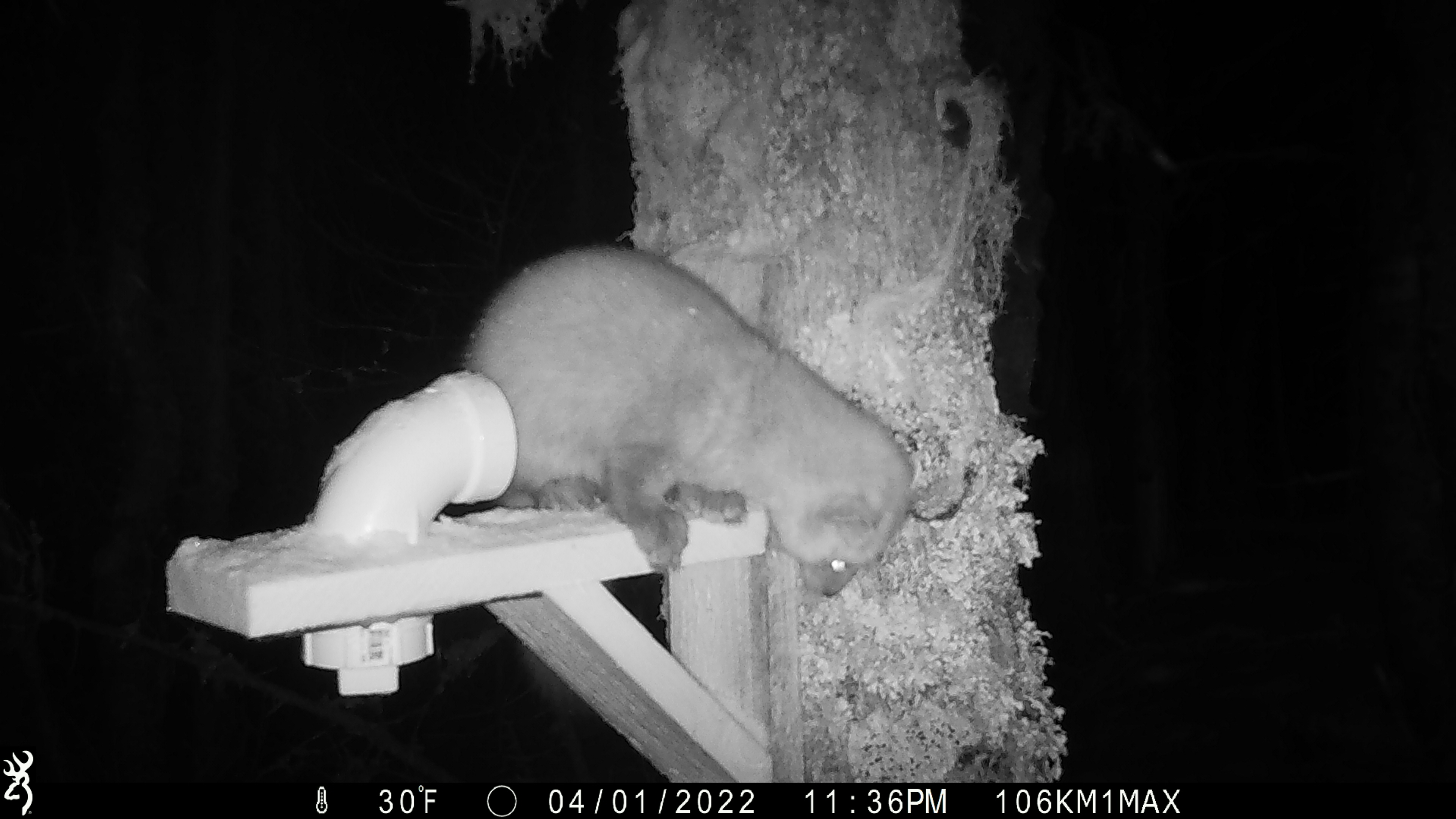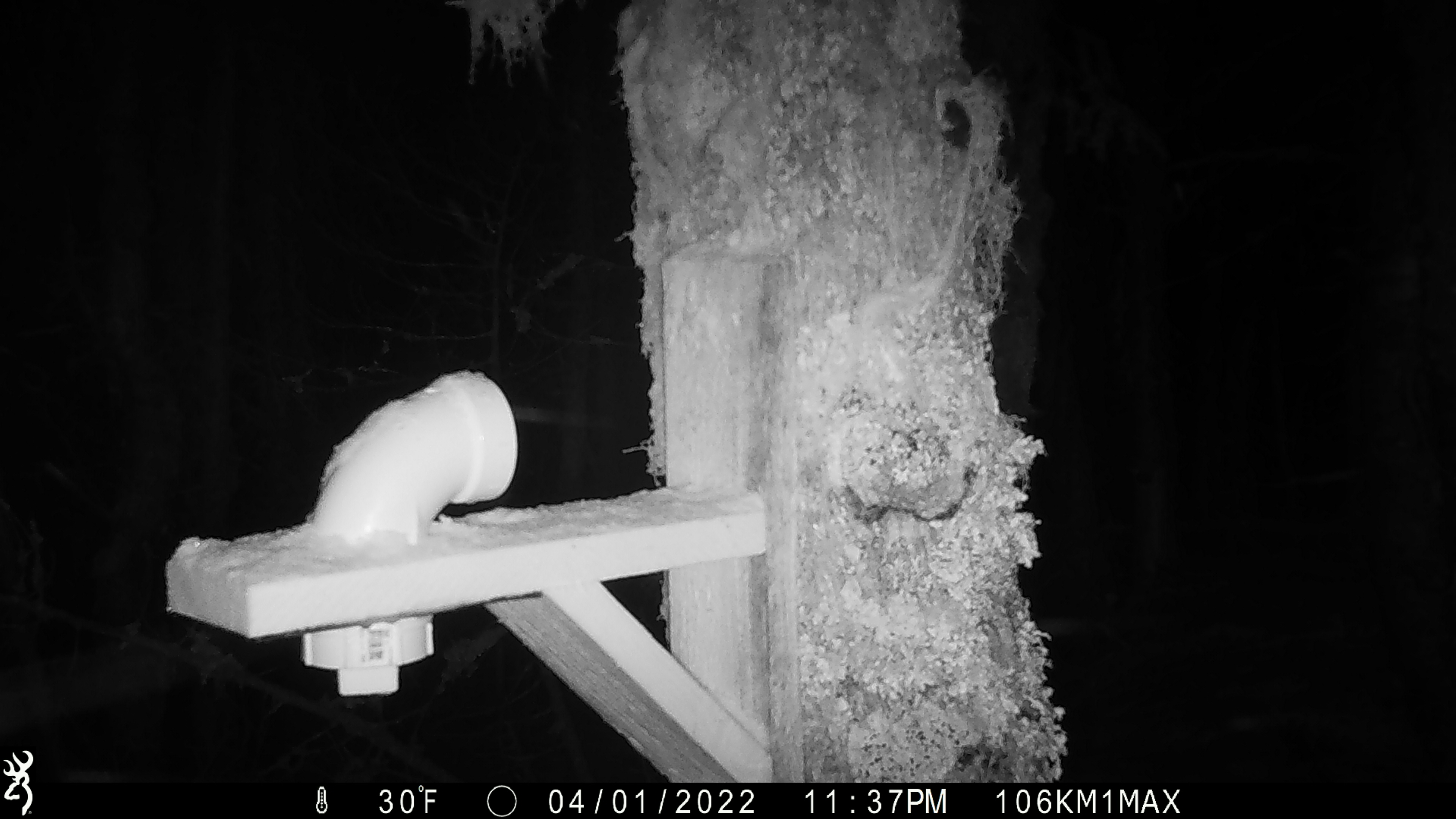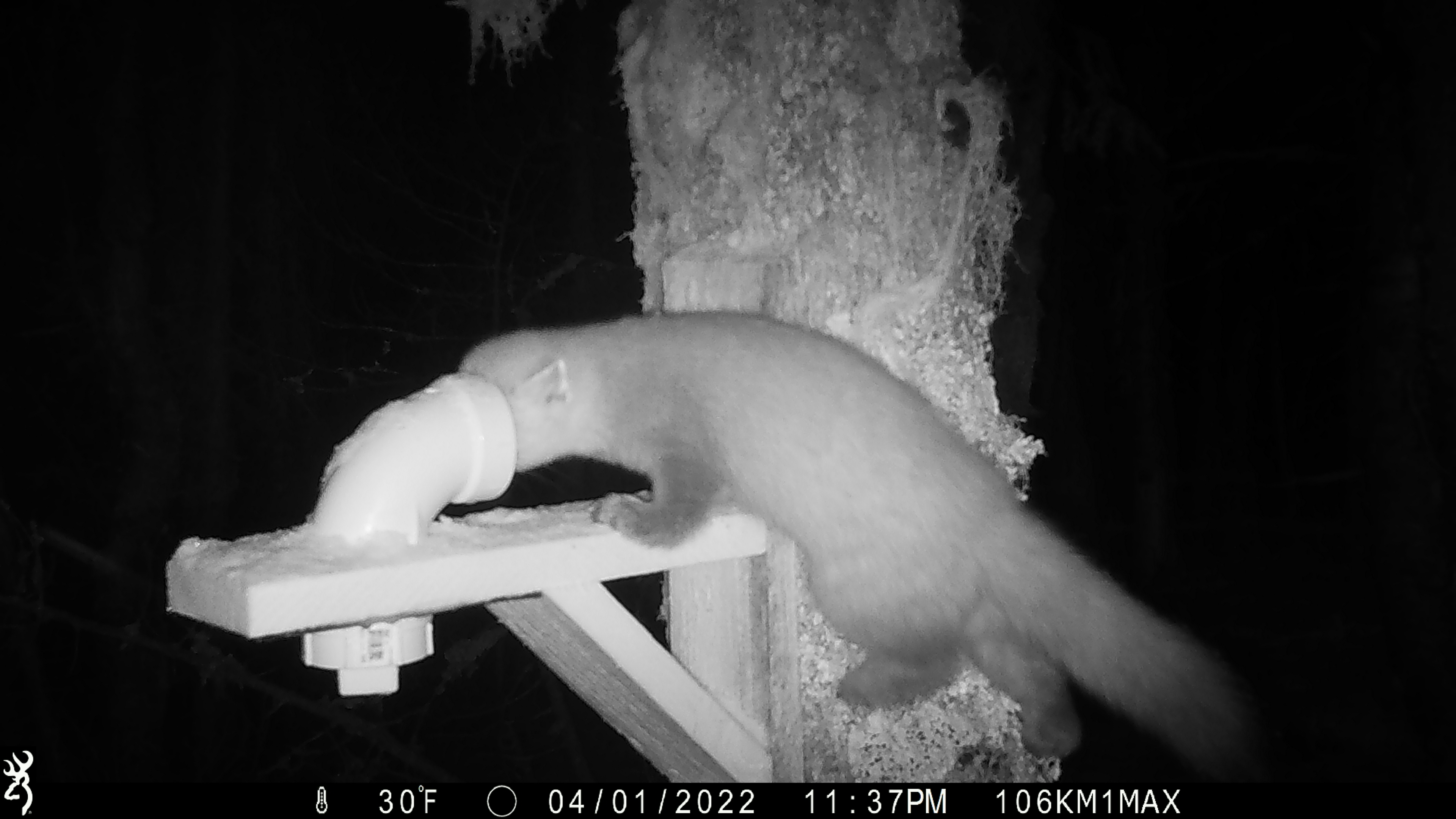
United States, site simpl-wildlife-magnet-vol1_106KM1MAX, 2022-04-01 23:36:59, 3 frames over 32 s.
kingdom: Animalia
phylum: Chordata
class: Mammalia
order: Carnivora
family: Mustelidae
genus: Martes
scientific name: Martes americana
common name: american marten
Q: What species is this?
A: American marten (Martes americana).